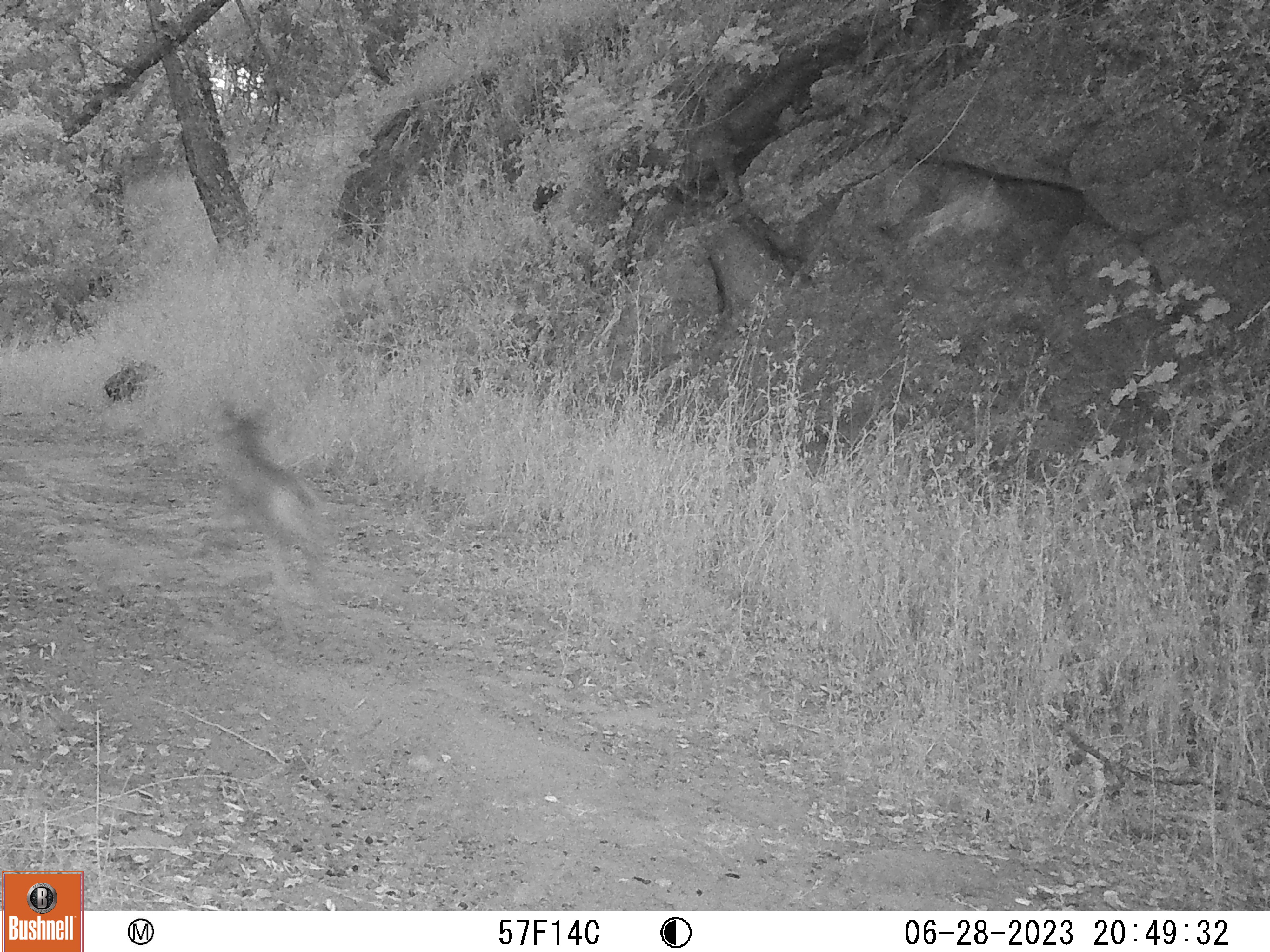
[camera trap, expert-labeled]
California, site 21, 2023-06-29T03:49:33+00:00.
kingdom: Animalia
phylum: Chordata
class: Mammalia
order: Carnivora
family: Canidae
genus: Canis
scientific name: Canis latrans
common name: coyote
Coyote (Canis latrans).